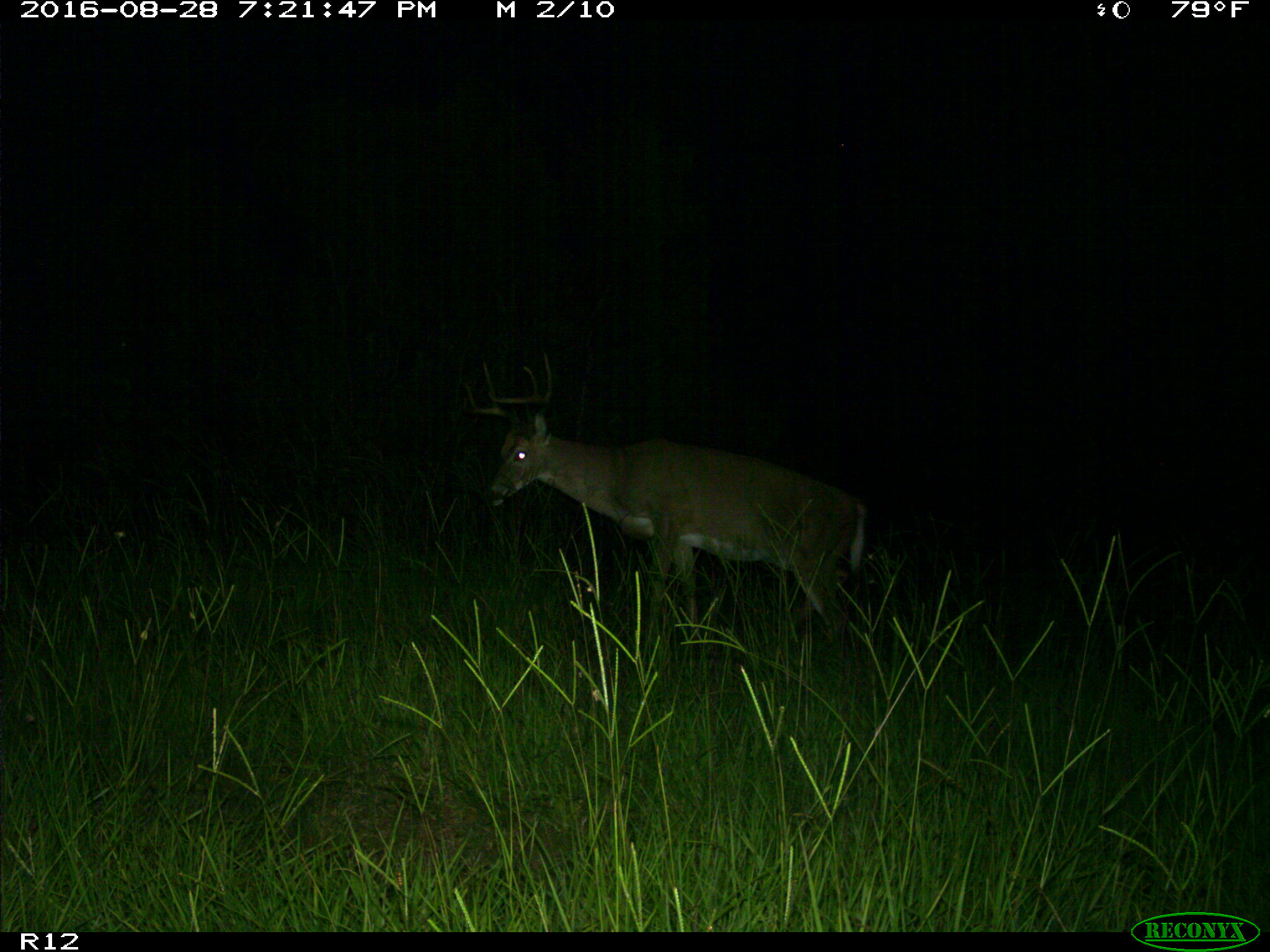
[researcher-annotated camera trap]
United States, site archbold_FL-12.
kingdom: Animalia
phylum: Chordata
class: Mammalia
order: Artiodactyla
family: Cervidae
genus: Odocoileus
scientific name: Odocoileus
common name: deer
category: unidentified deer